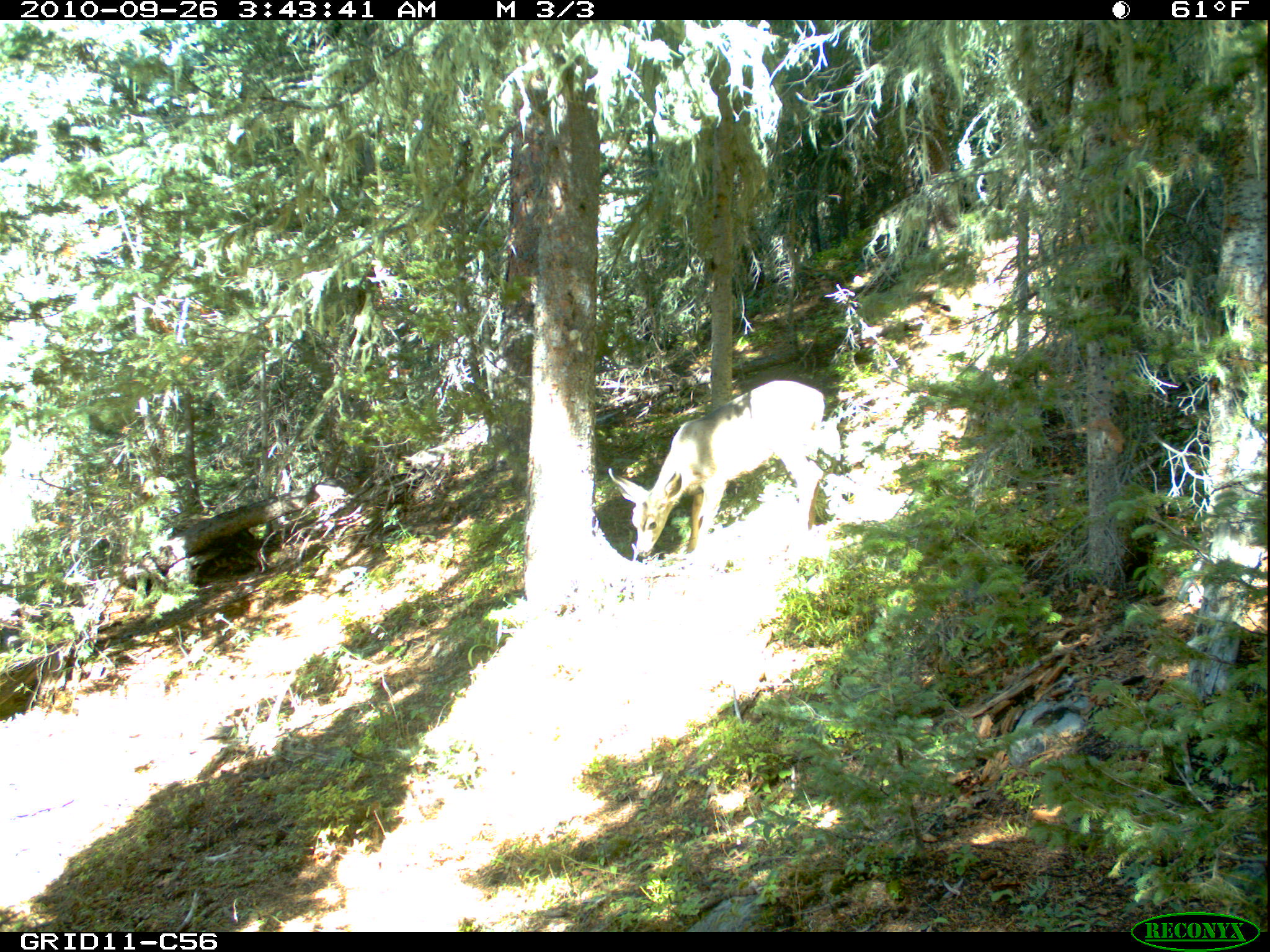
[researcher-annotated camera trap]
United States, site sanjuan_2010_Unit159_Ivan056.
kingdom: Animalia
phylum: Chordata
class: Mammalia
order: Artiodactyla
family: Cervidae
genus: Odocoileus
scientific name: Odocoileus hemionus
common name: mule deer